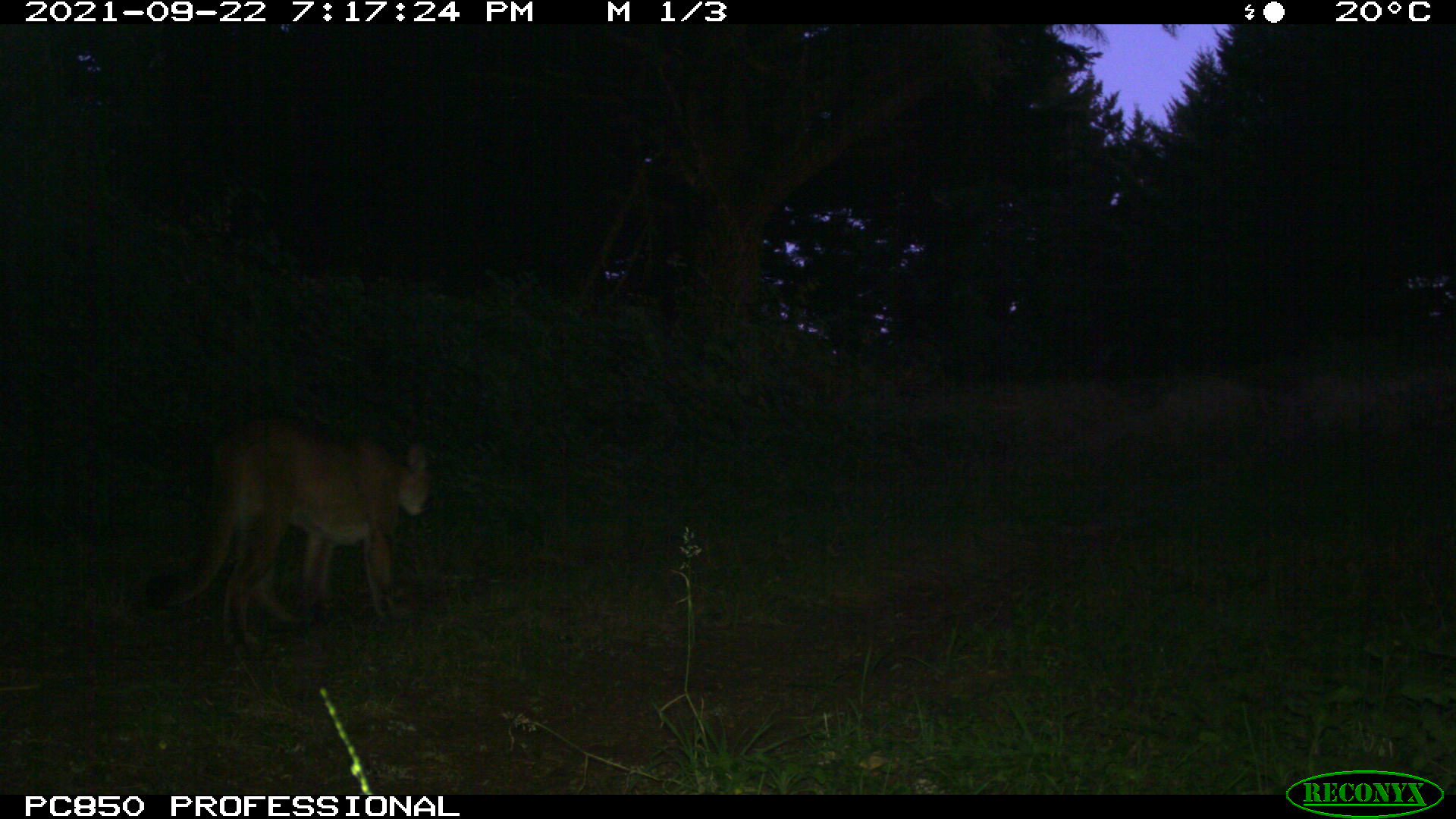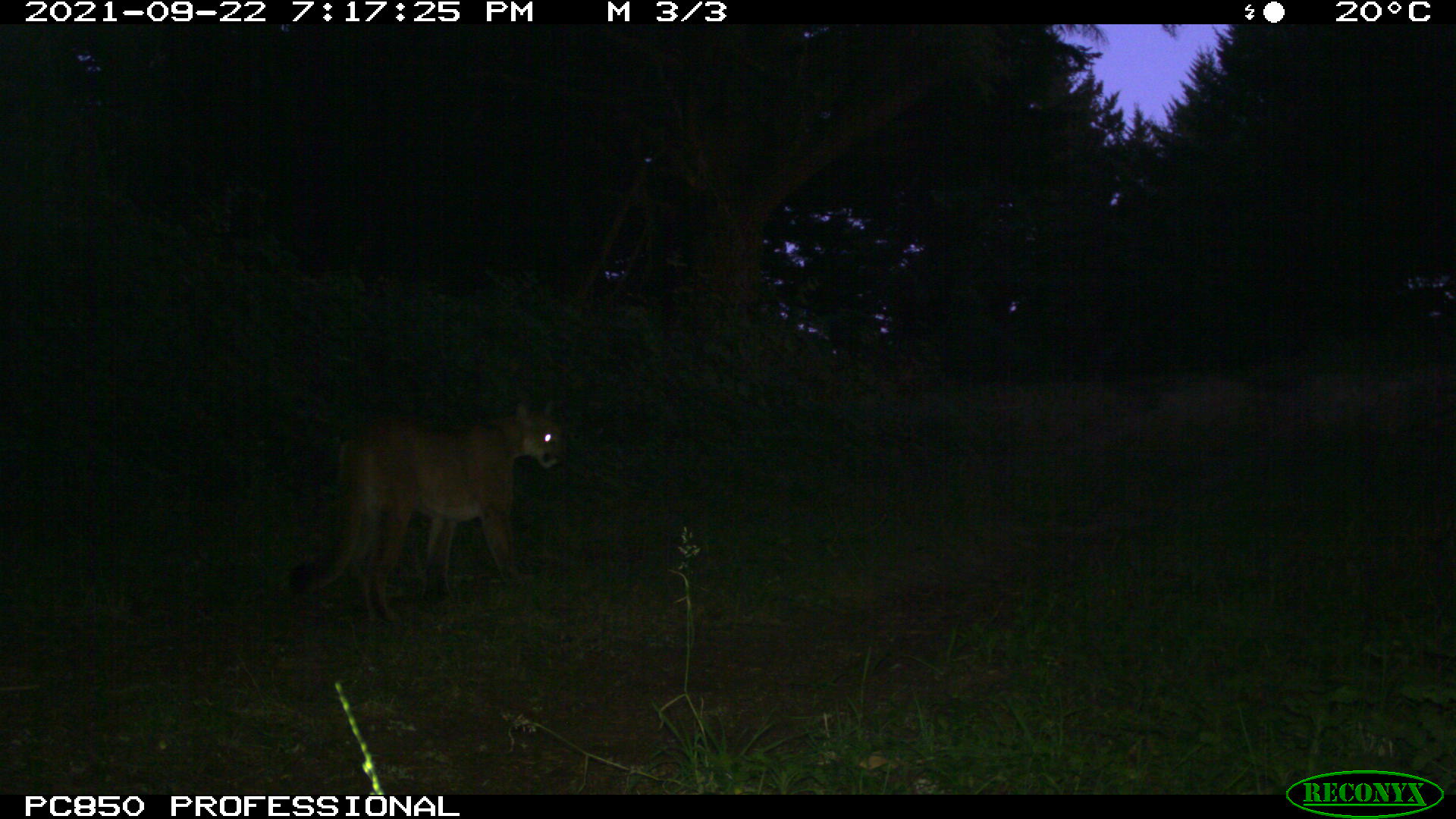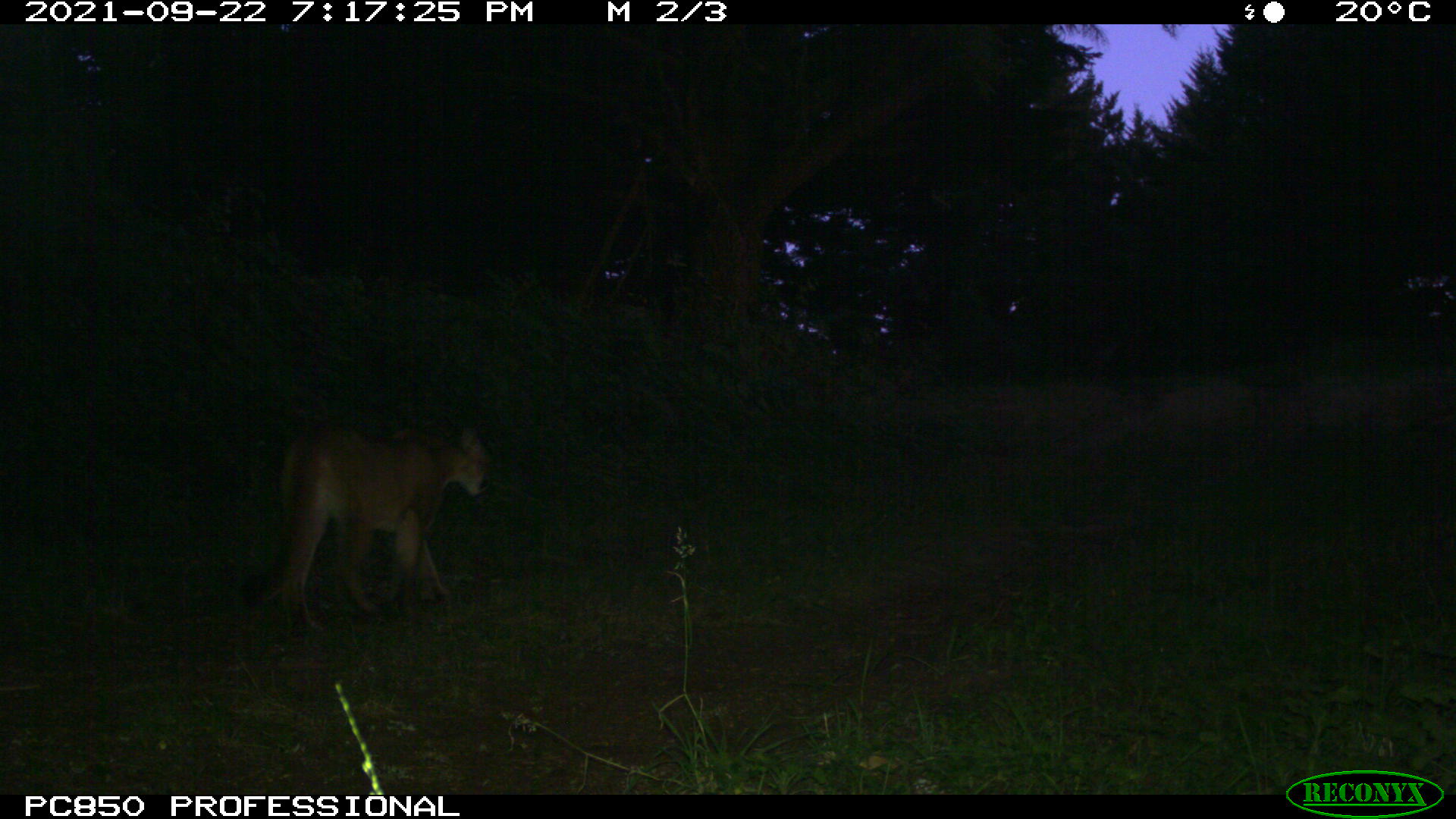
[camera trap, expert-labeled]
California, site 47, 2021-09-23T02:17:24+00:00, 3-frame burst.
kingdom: Animalia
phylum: Chordata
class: Mammalia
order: Carnivora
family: Felidae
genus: Puma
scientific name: Puma concolor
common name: puma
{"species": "puma (Puma concolor)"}